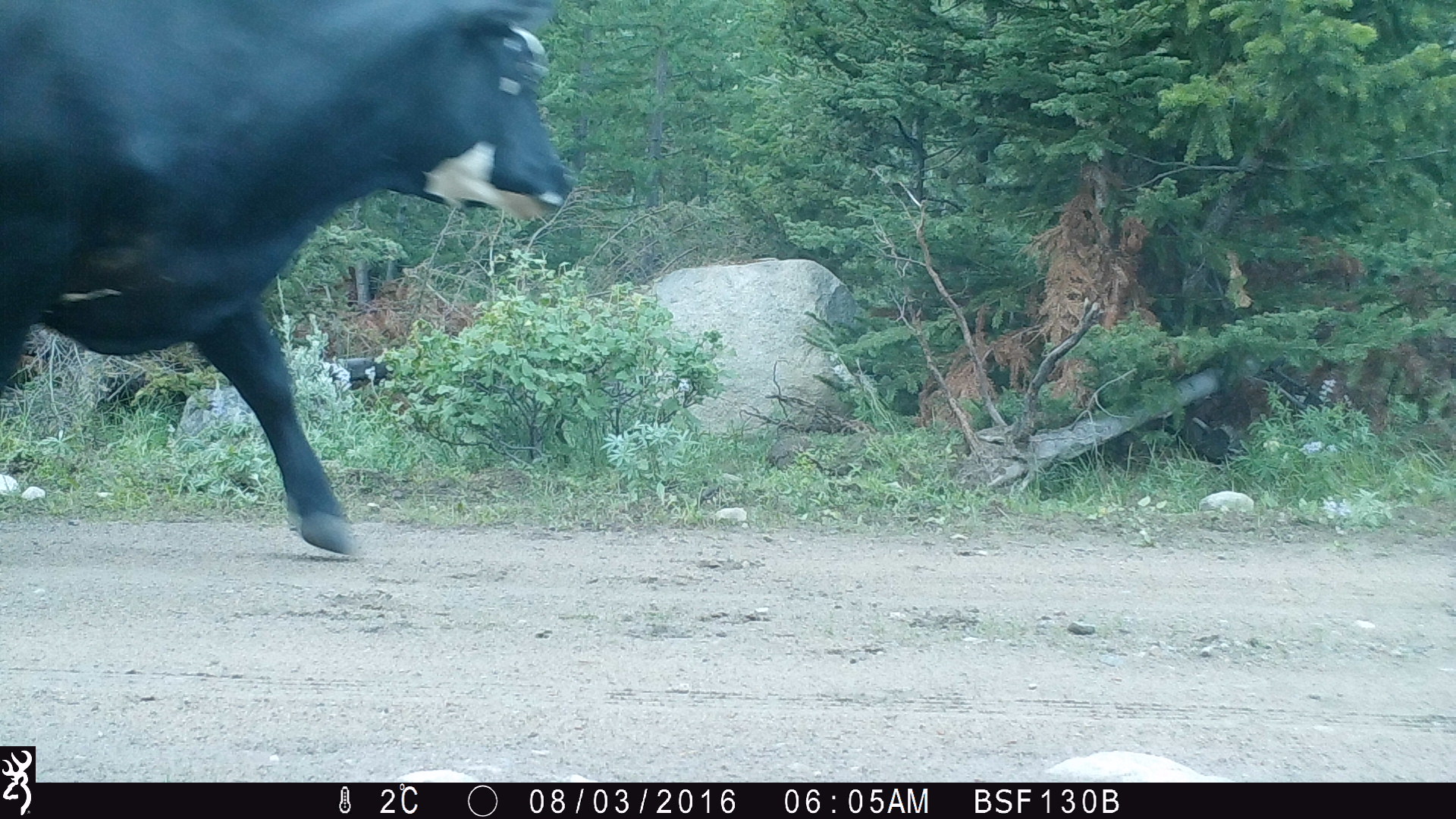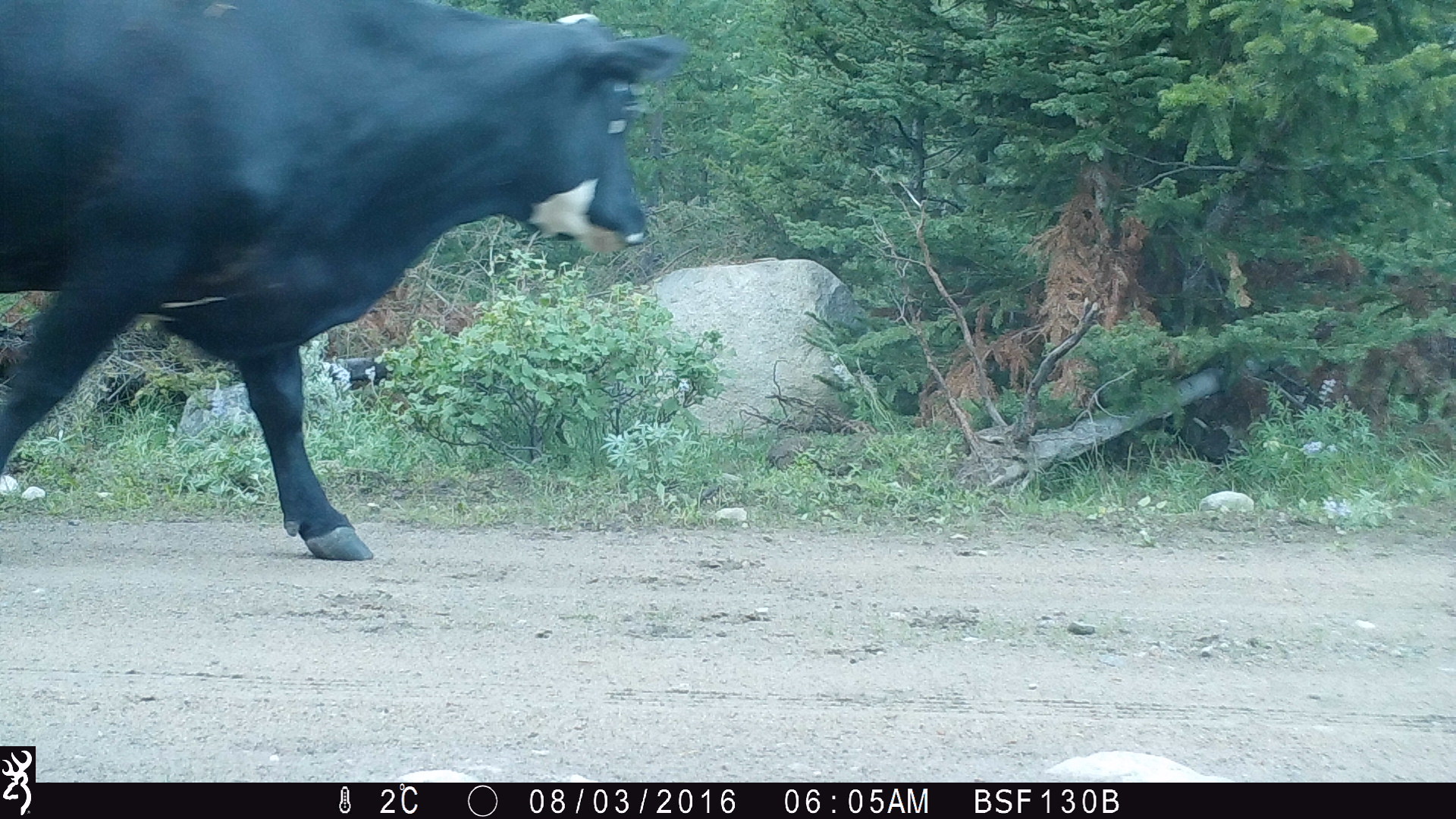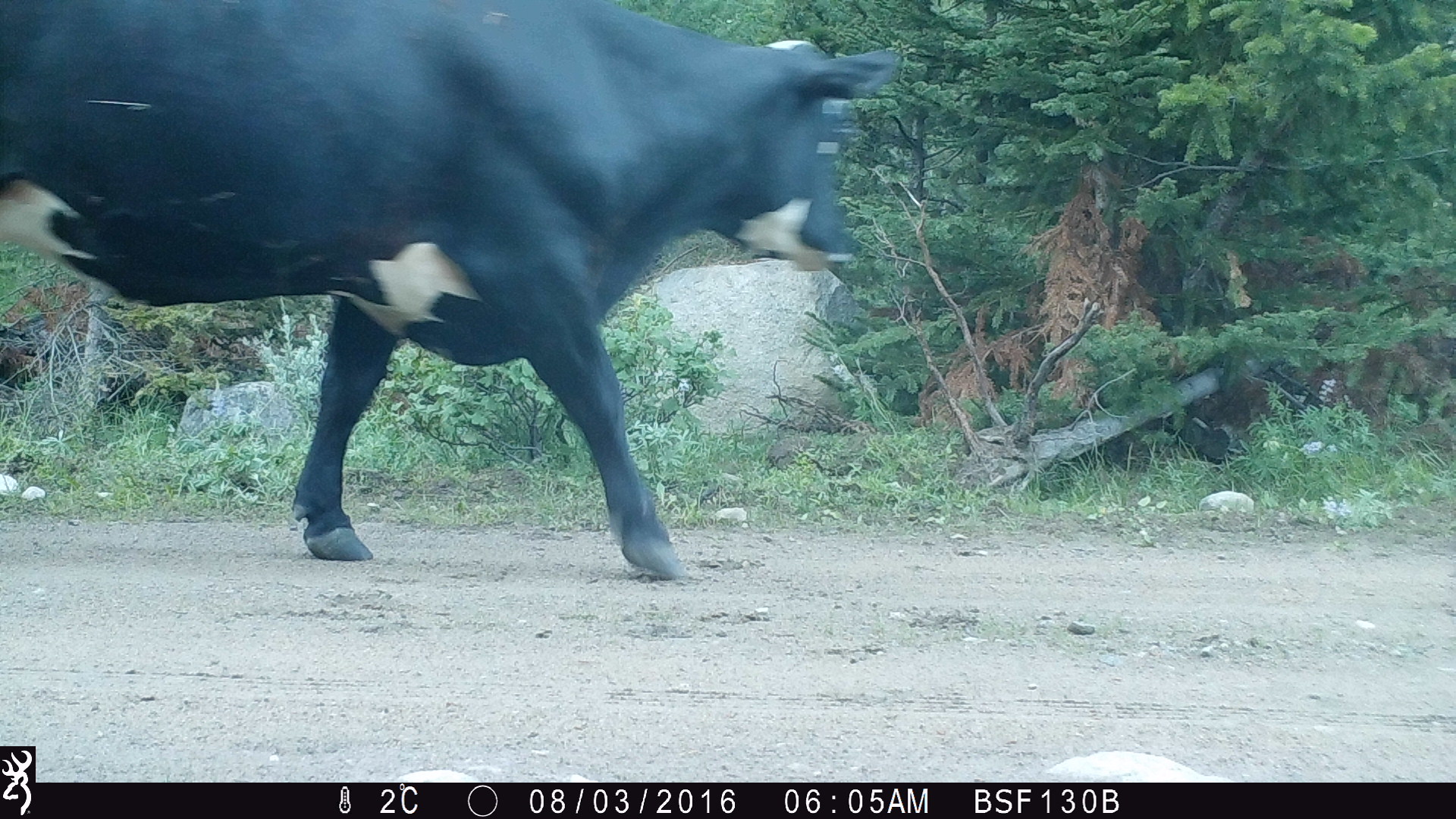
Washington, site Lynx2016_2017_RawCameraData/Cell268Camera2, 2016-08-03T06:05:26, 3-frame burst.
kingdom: Animalia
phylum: Chordata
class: Mammalia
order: Artiodactyla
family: Bovidae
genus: Bos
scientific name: Bos taurus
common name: domestic cattle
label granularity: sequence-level